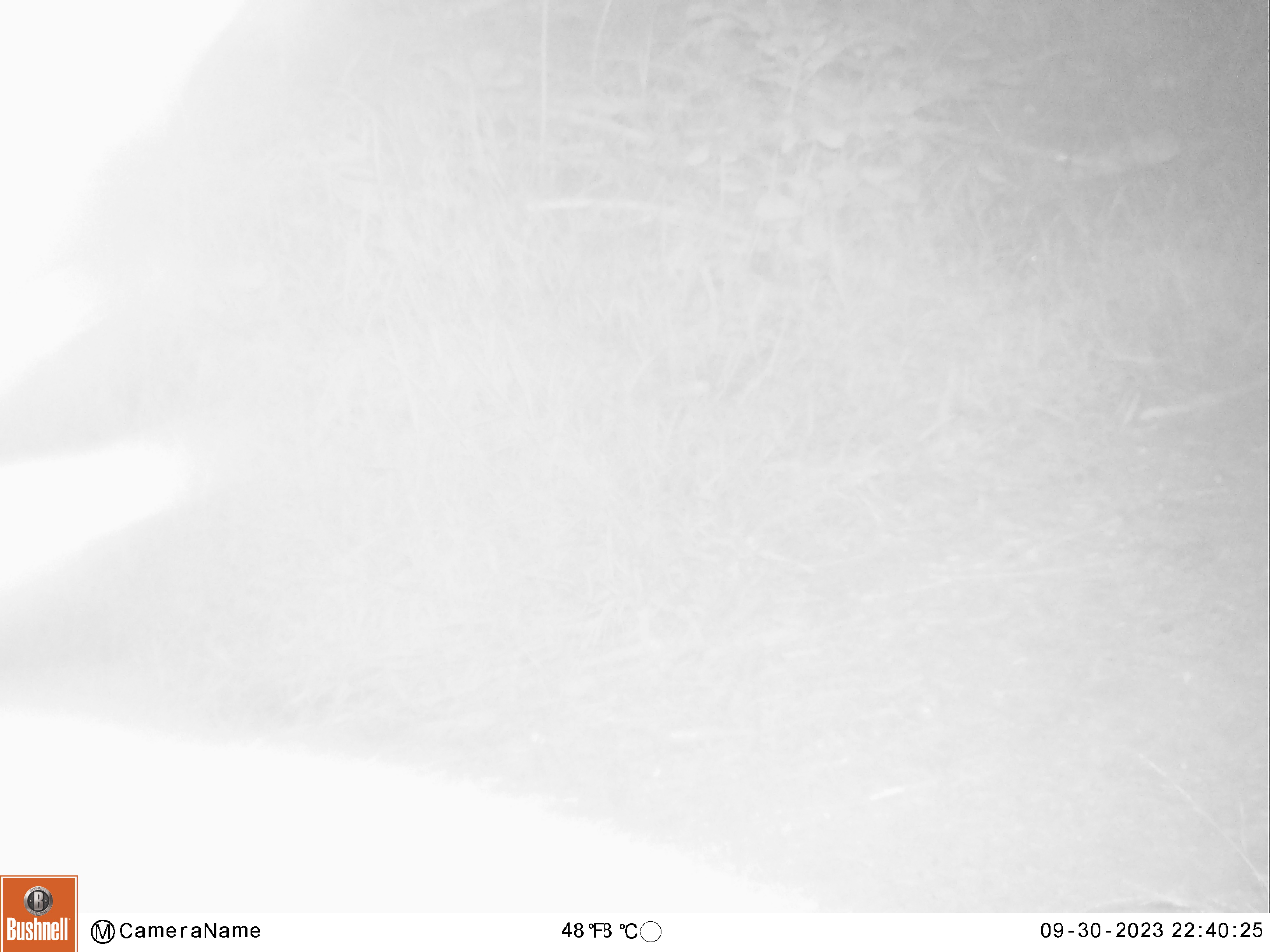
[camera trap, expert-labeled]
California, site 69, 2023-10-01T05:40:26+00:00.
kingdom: Animalia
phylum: Chordata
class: Mammalia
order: Artiodactyla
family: Cervidae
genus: Odocoileus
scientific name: Odocoileus hemionus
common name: mule deer